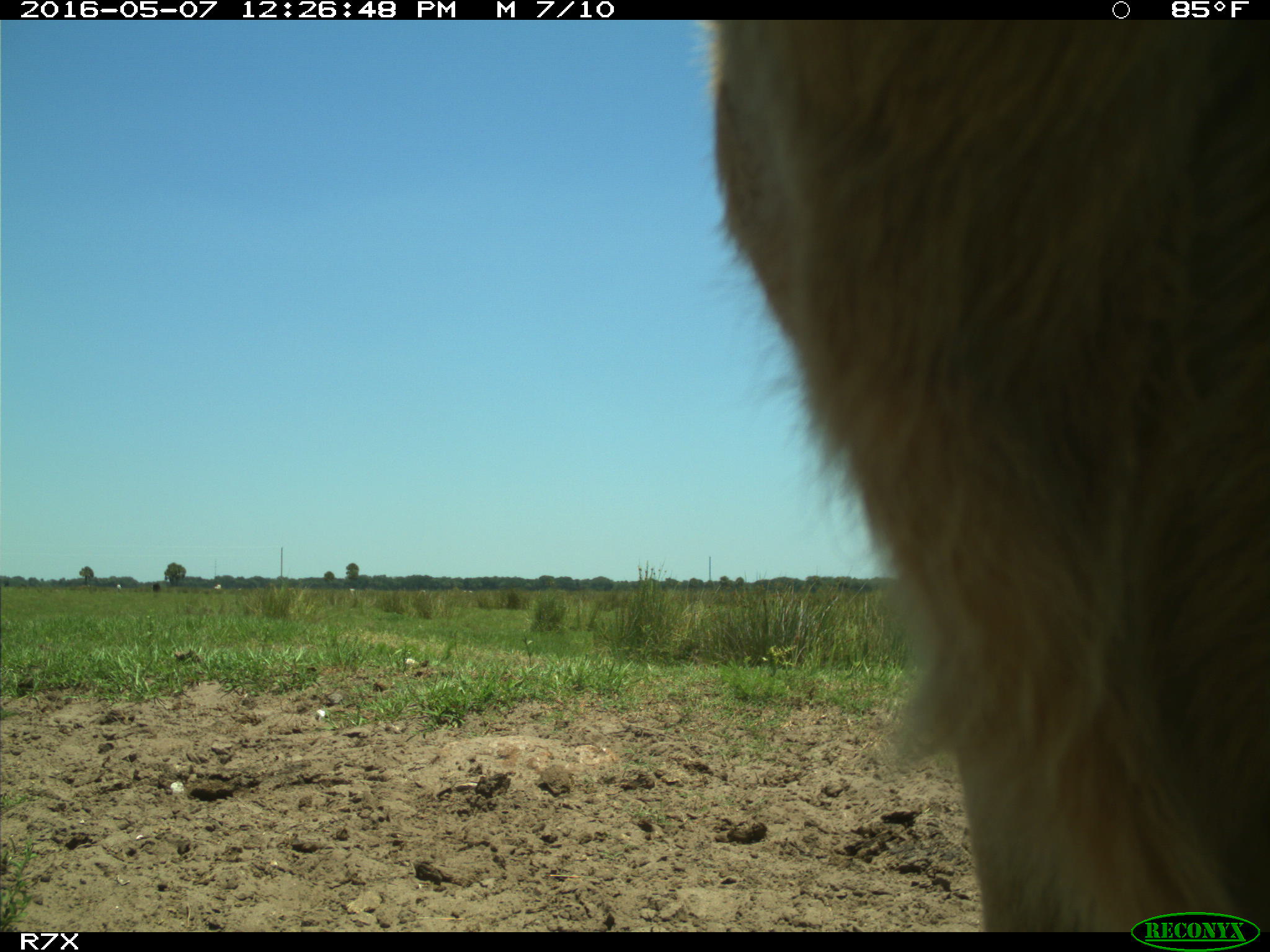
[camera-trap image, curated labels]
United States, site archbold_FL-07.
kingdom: Animalia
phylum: Chordata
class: Mammalia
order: Artiodactyla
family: Bovidae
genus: Bos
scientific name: Bos taurus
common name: domestic cow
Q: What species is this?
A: Bos taurus (domestic cow).